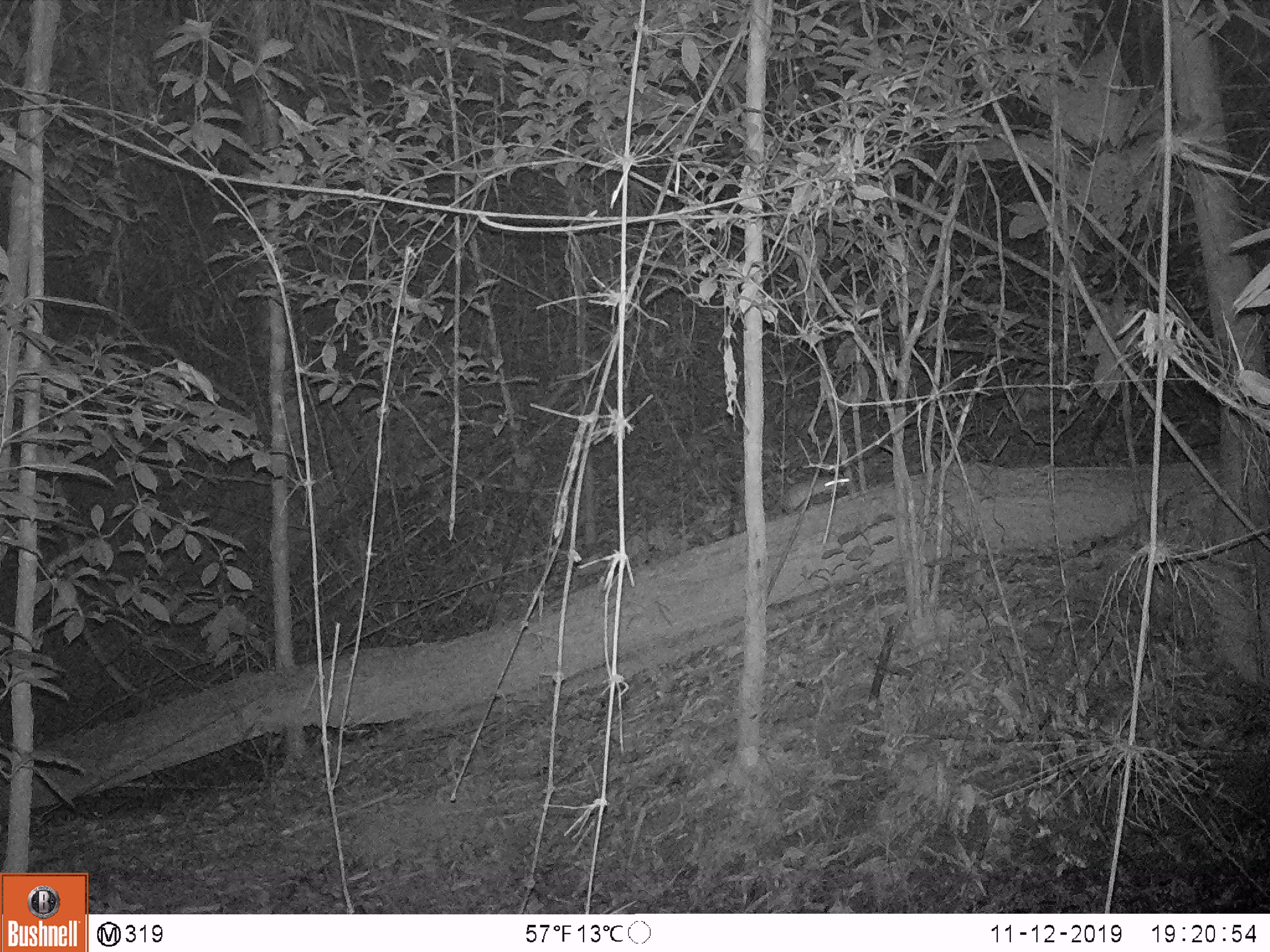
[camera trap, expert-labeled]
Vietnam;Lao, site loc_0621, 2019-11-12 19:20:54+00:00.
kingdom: Animalia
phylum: Chordata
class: Mammalia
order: Rodentia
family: Muridae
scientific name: Muridae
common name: old-world mice and rats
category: unidentified murid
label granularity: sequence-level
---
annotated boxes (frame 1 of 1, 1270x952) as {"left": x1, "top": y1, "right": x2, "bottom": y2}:
unidentified murid: {"left": 765, "top": 474, "right": 850, "bottom": 517}